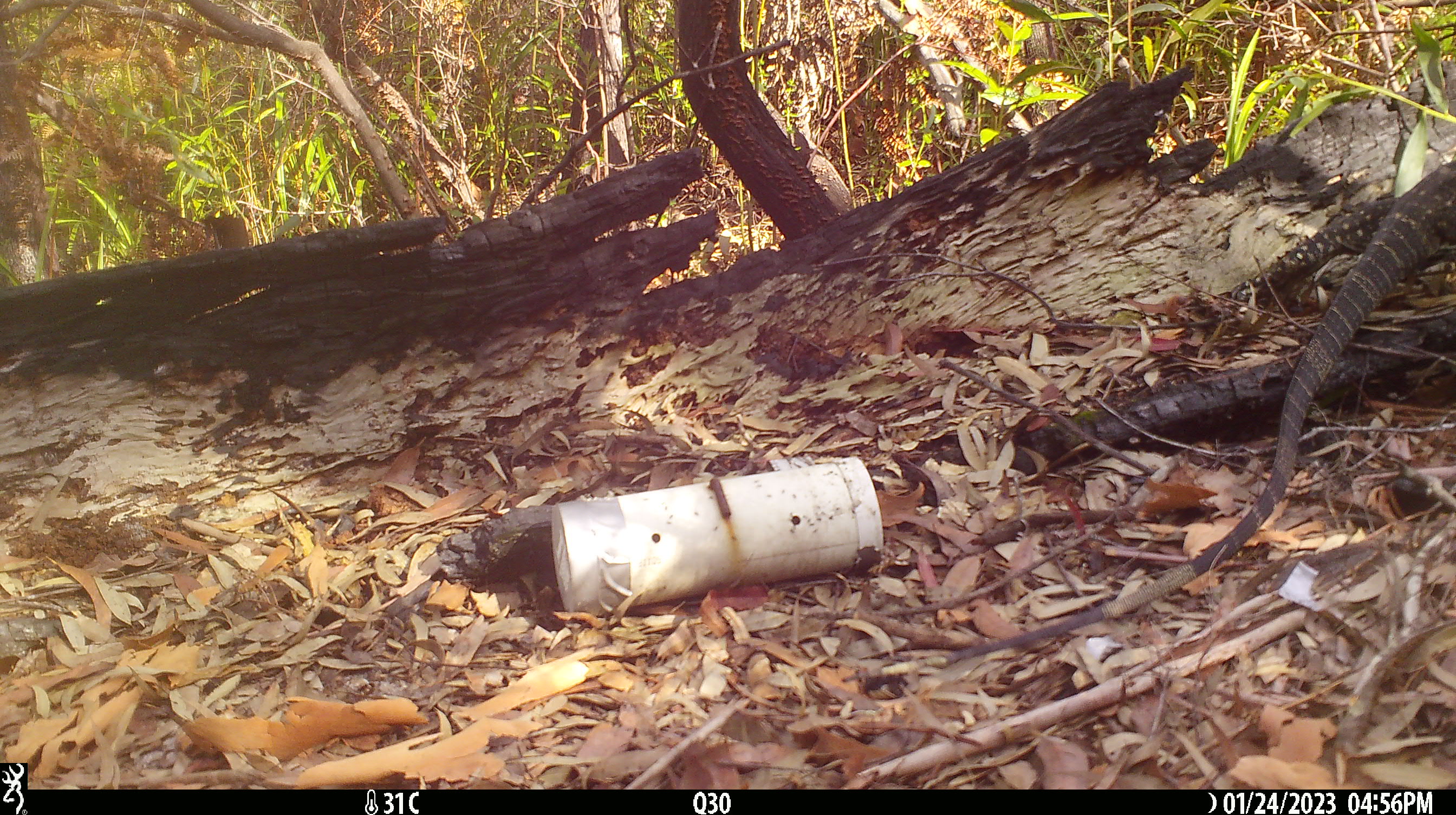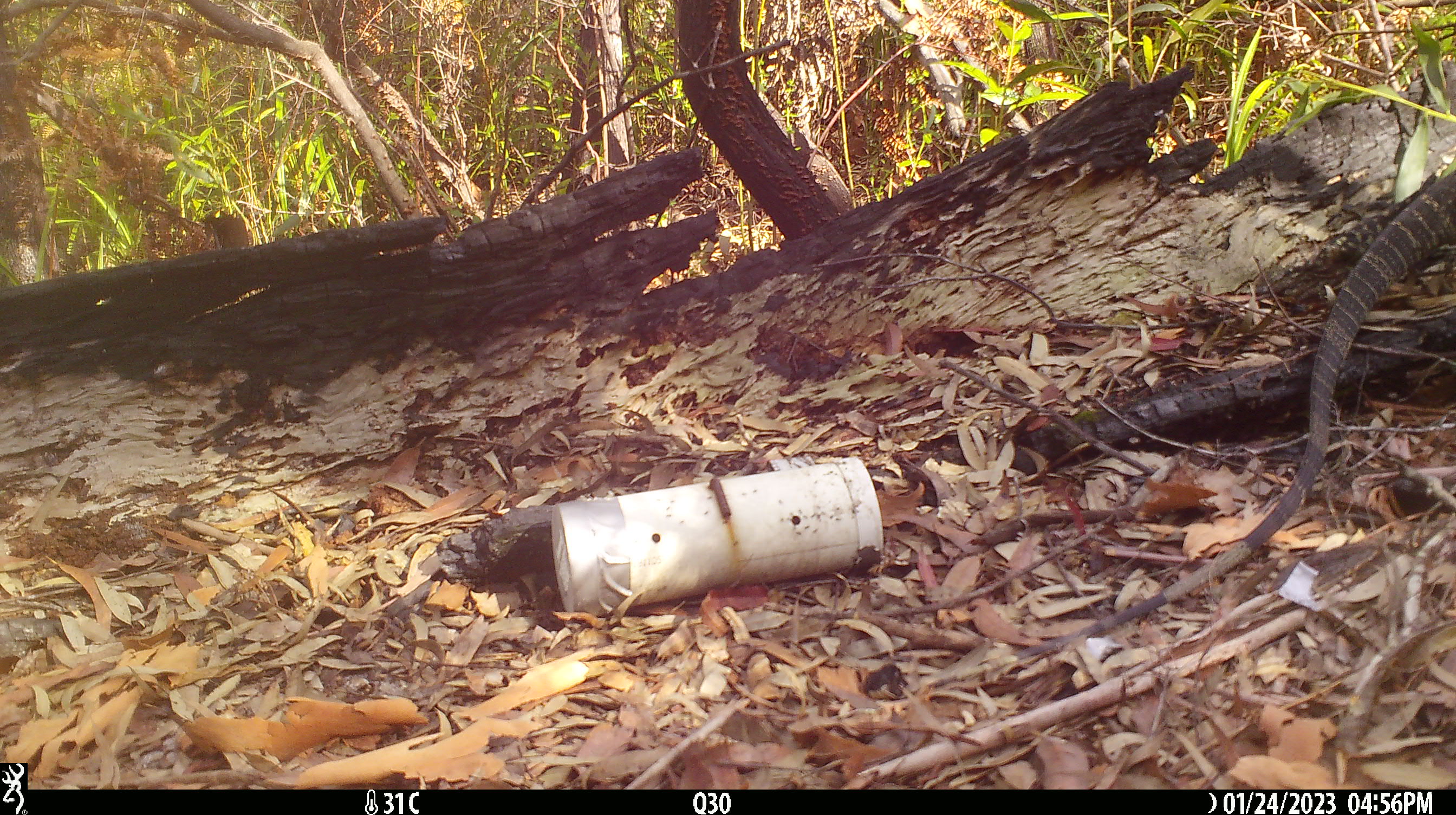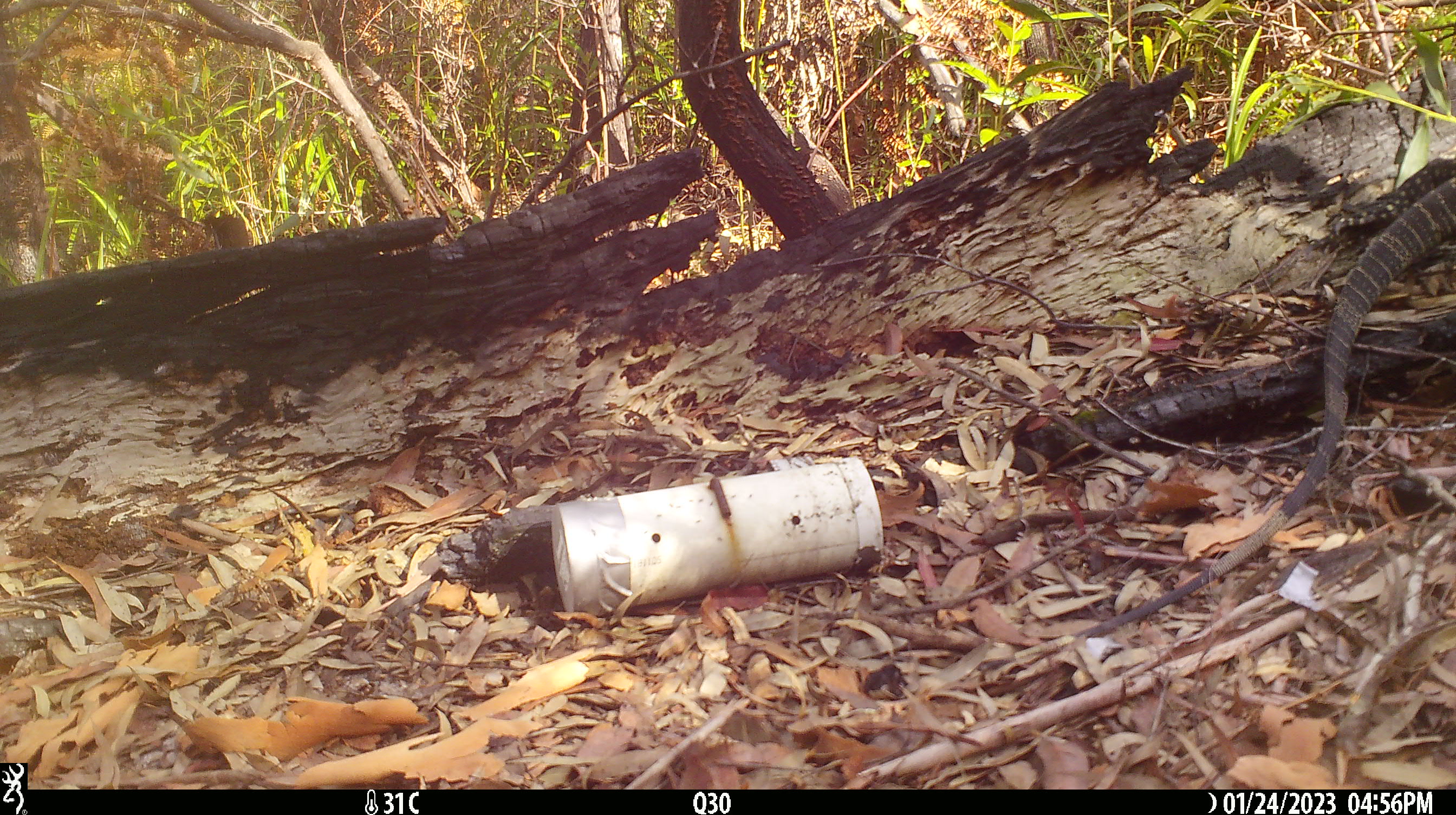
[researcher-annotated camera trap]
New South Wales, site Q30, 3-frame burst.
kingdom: Animalia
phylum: Chordata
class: Reptilia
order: Squamata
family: Varanidae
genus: Varanus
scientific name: Varanus varius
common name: lace monitor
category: goanna